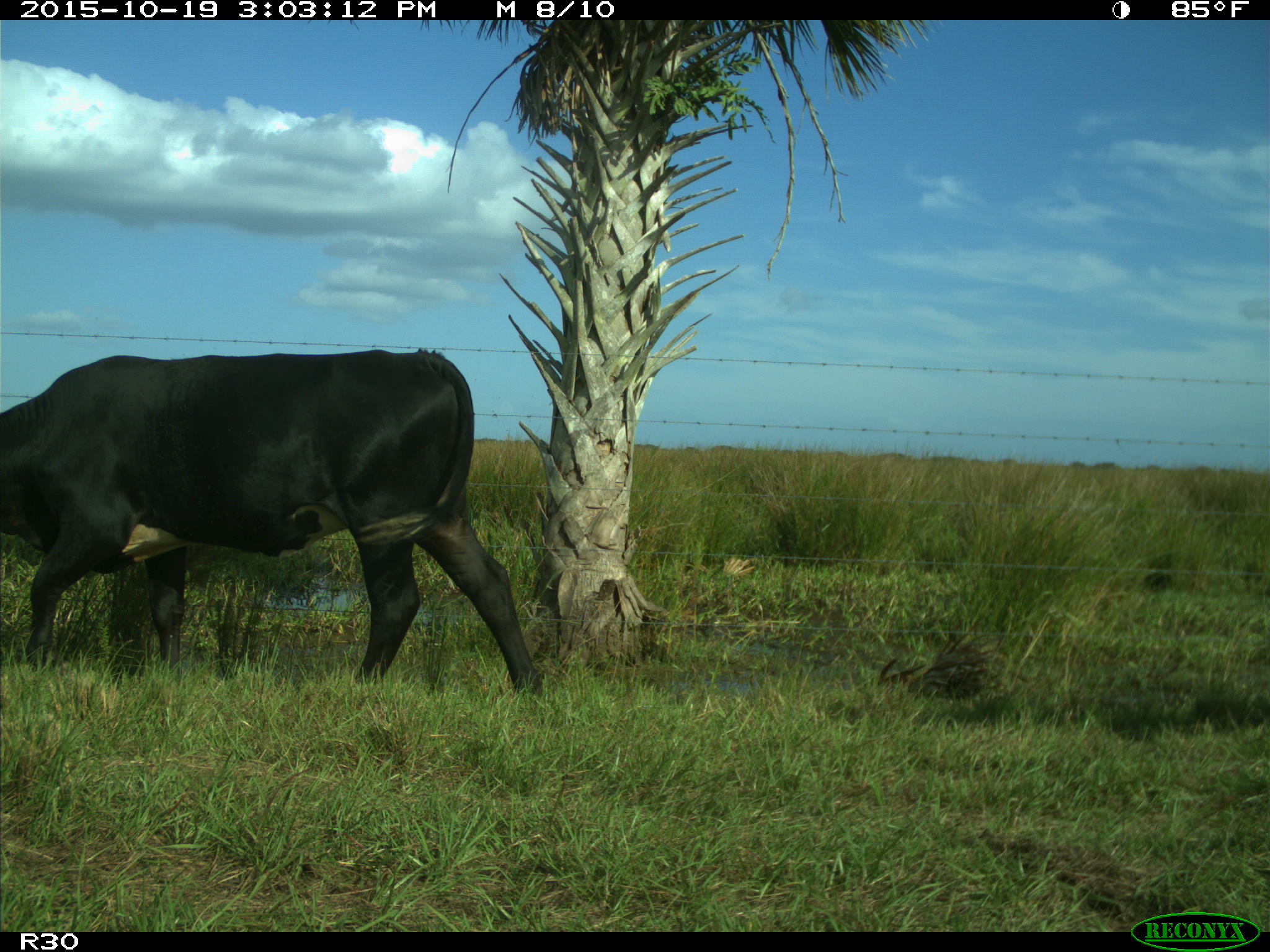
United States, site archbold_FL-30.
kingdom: Animalia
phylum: Chordata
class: Mammalia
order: Artiodactyla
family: Bovidae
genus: Bos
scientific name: Bos taurus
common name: domestic cow